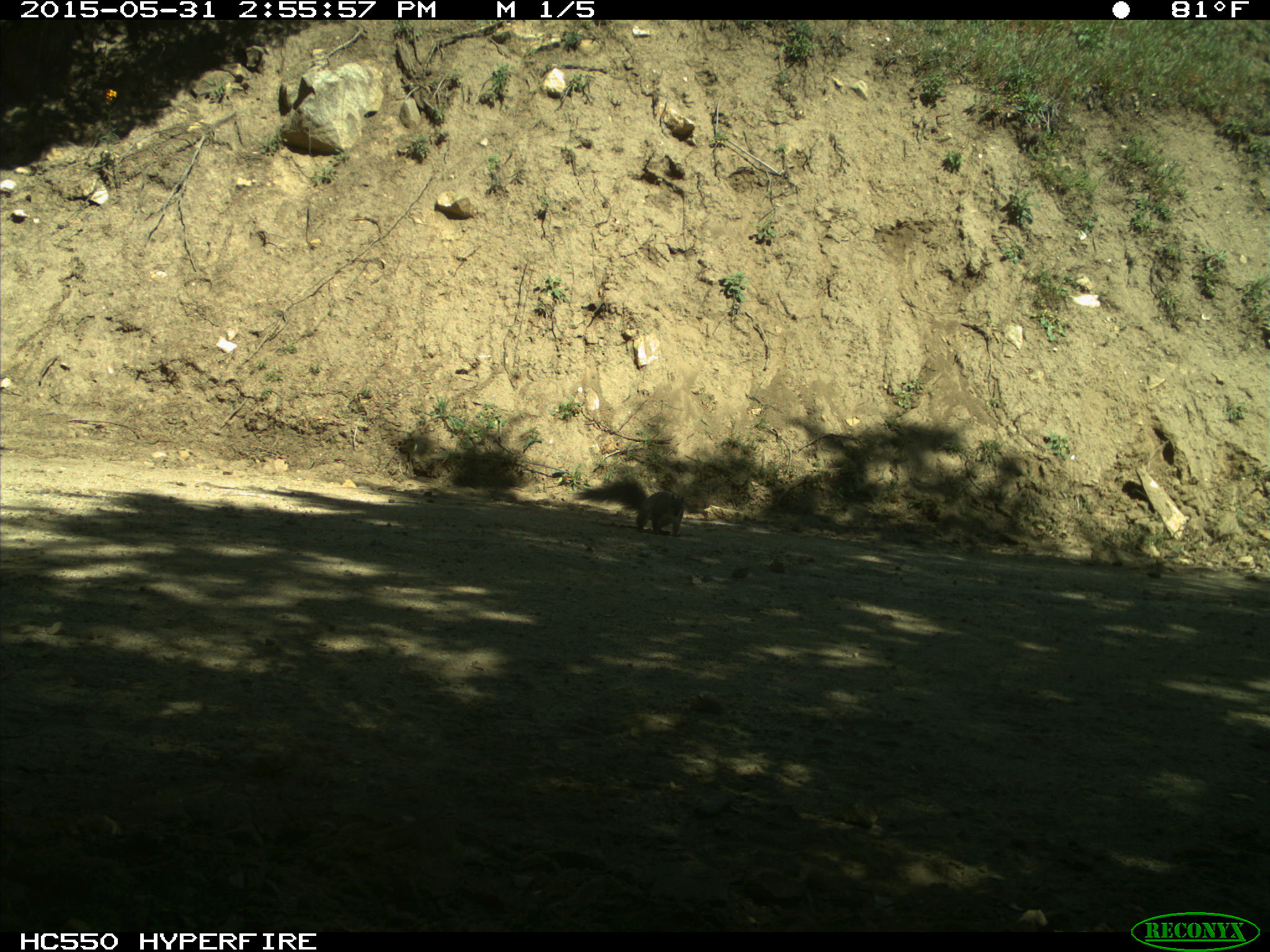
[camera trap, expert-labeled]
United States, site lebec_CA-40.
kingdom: Animalia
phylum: Chordata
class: Mammalia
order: Rodentia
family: Sciuridae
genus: Sciurus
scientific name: Sciurus carolinensis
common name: eastern gray squirrel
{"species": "Sciurus carolinensis (eastern gray squirrel)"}